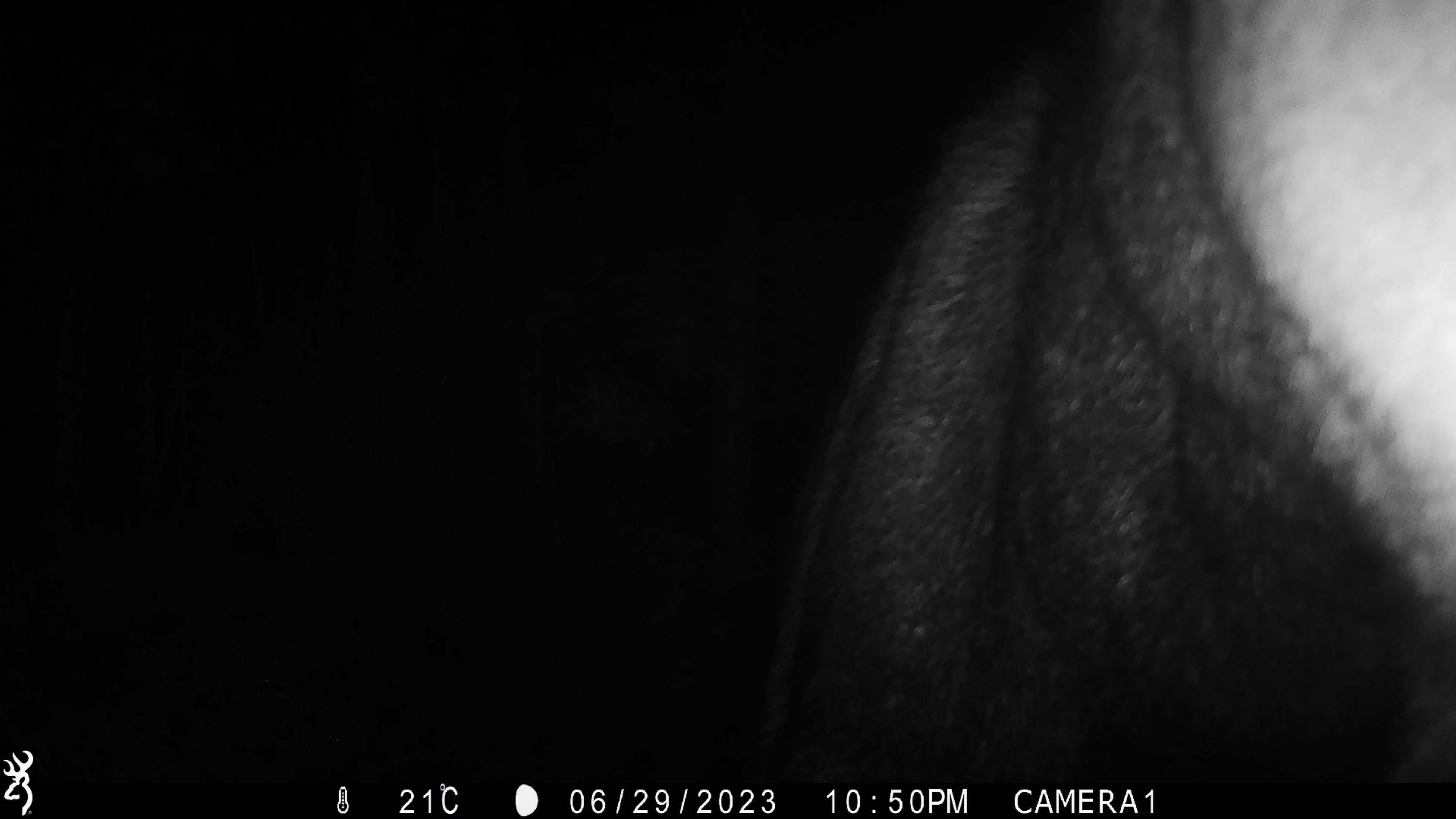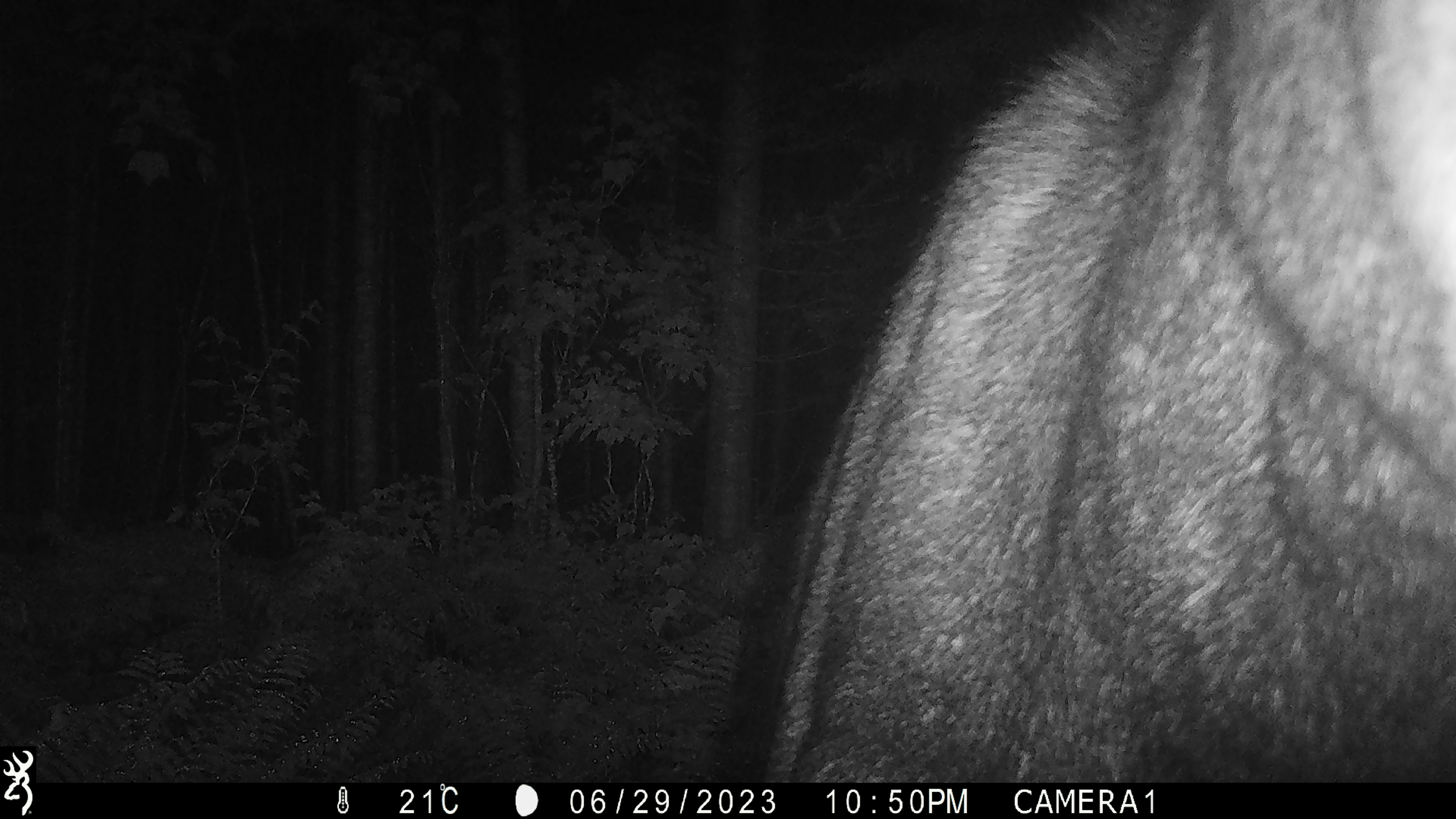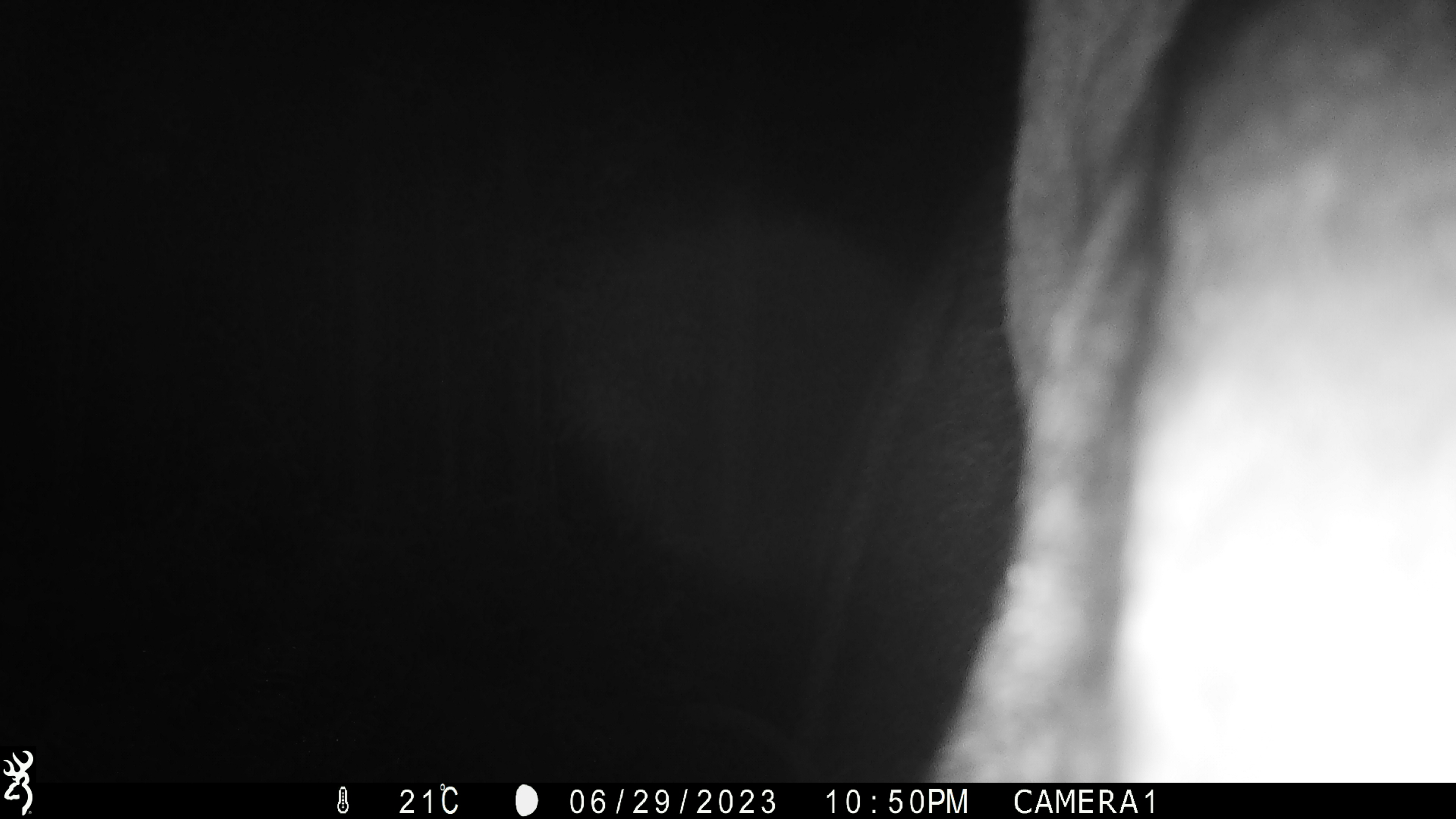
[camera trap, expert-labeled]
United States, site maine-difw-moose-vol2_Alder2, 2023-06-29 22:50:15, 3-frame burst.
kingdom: Animalia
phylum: Chordata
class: Mammalia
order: Artiodactyla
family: Cervidae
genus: Alces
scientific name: Alces alces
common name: moose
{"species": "moose (Alces alces)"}